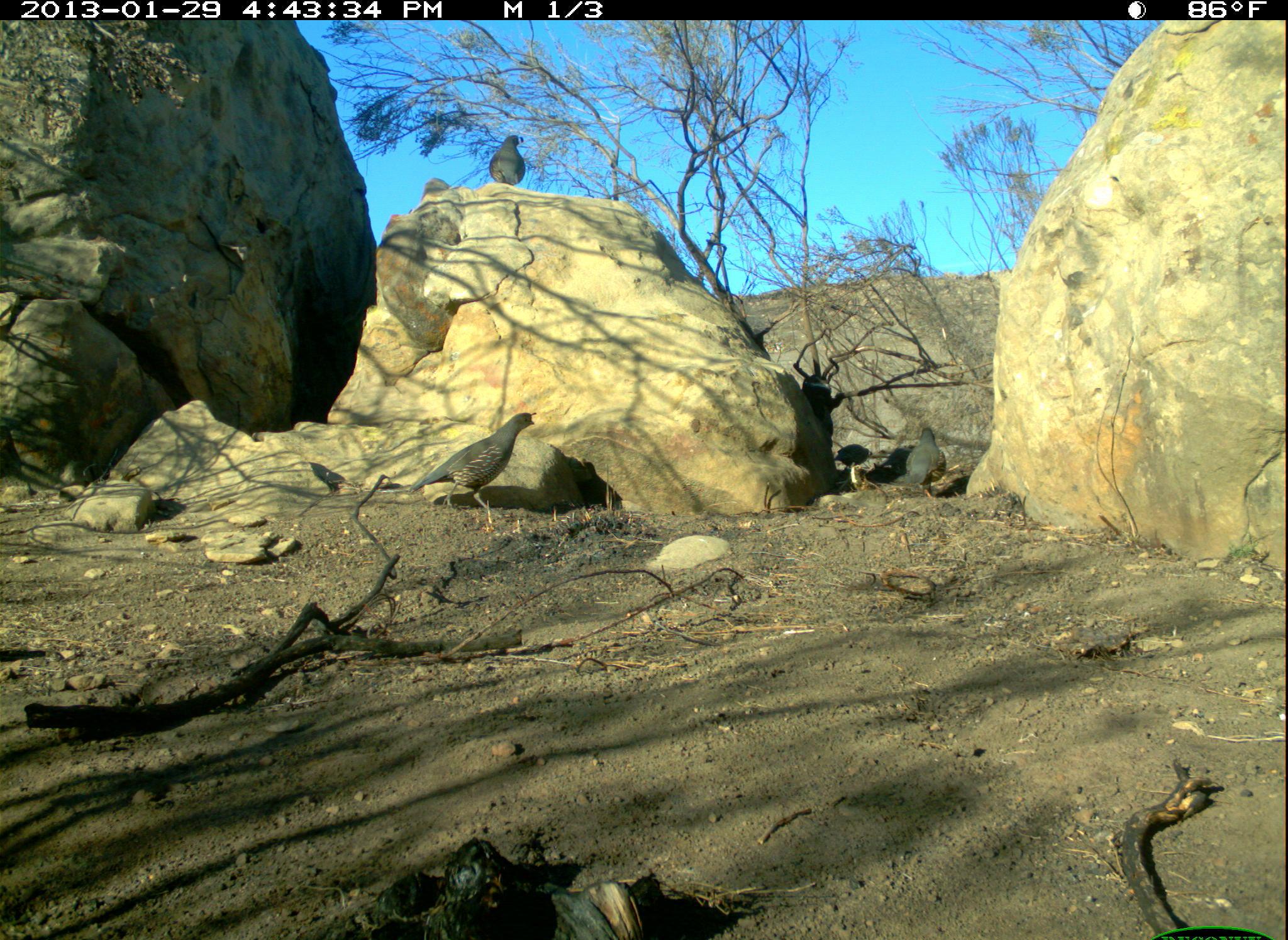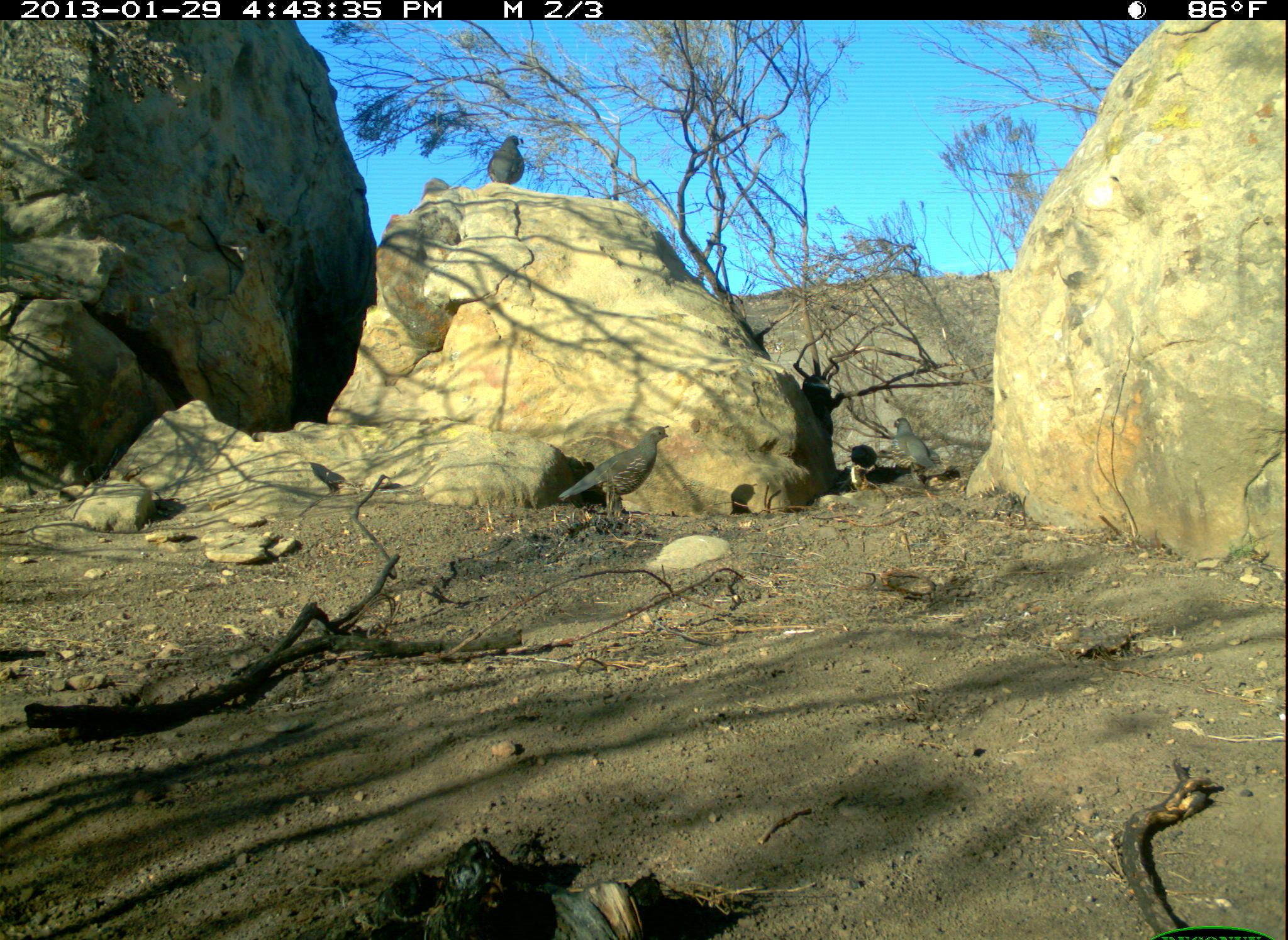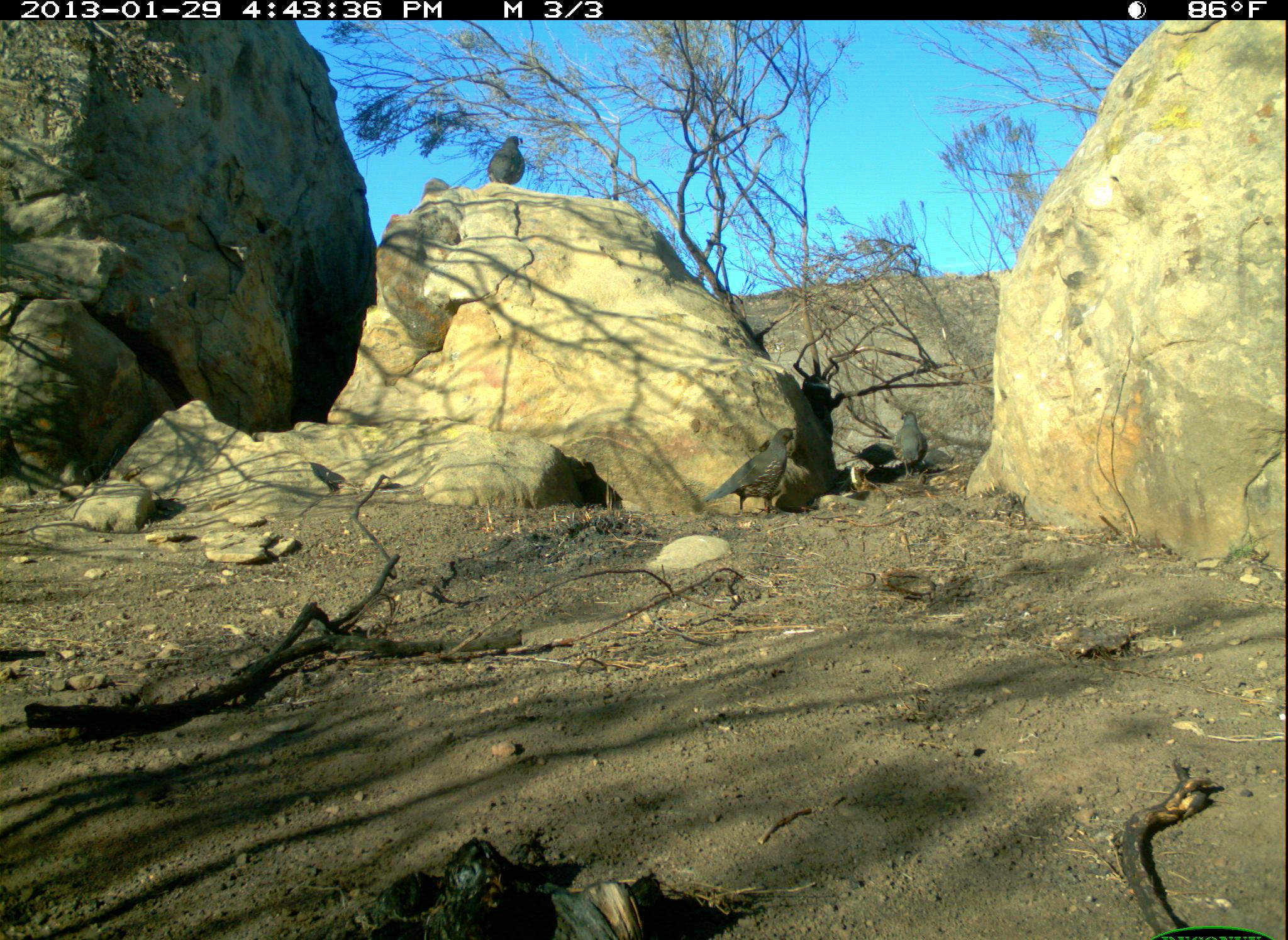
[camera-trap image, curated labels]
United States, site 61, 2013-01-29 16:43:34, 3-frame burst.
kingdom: Animalia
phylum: Chordata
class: Aves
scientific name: Aves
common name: bird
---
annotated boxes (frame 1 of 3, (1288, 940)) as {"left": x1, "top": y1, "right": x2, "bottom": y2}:
bird: {"left": 407, "top": 401, "right": 541, "bottom": 520}; {"left": 904, "top": 420, "right": 953, "bottom": 493}; {"left": 486, "top": 124, "right": 535, "bottom": 193}; {"left": 833, "top": 444, "right": 872, "bottom": 476}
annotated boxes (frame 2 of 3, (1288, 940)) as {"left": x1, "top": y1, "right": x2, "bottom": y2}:
bird: {"left": 551, "top": 417, "right": 673, "bottom": 530}; {"left": 887, "top": 415, "right": 944, "bottom": 484}; {"left": 475, "top": 132, "right": 536, "bottom": 187}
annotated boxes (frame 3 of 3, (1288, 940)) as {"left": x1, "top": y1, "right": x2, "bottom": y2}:
bird: {"left": 710, "top": 420, "right": 811, "bottom": 530}; {"left": 472, "top": 116, "right": 554, "bottom": 193}; {"left": 892, "top": 395, "right": 929, "bottom": 483}; {"left": 848, "top": 425, "right": 895, "bottom": 477}